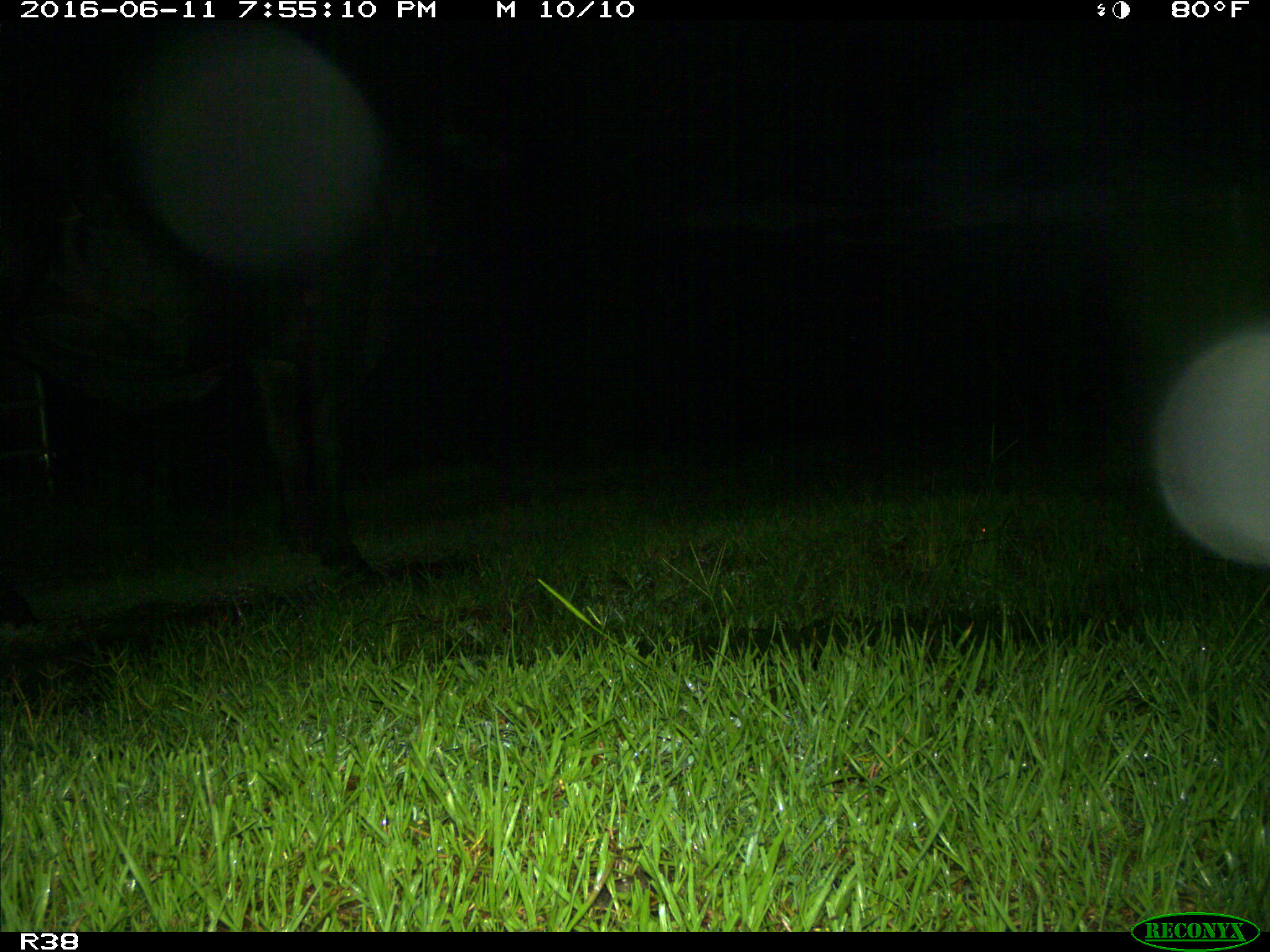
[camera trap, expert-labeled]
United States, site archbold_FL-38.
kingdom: Animalia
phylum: Chordata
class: Mammalia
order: Artiodactyla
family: Bovidae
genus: Bos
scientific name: Bos taurus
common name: domestic cow